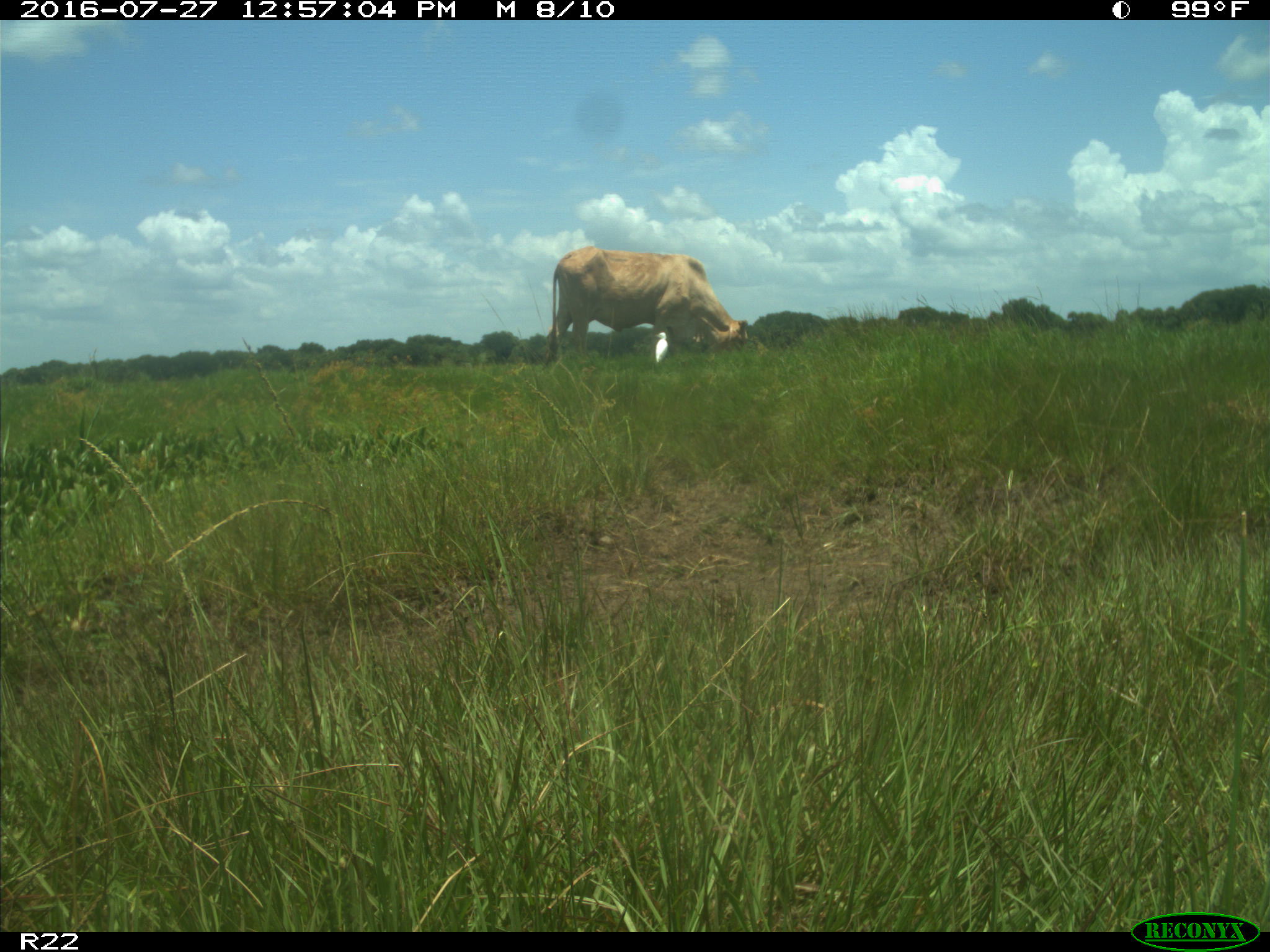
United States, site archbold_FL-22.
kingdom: Animalia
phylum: Chordata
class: Mammalia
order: Artiodactyla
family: Bovidae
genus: Bos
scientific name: Bos taurus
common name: domestic cow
Bos taurus (domestic cow).